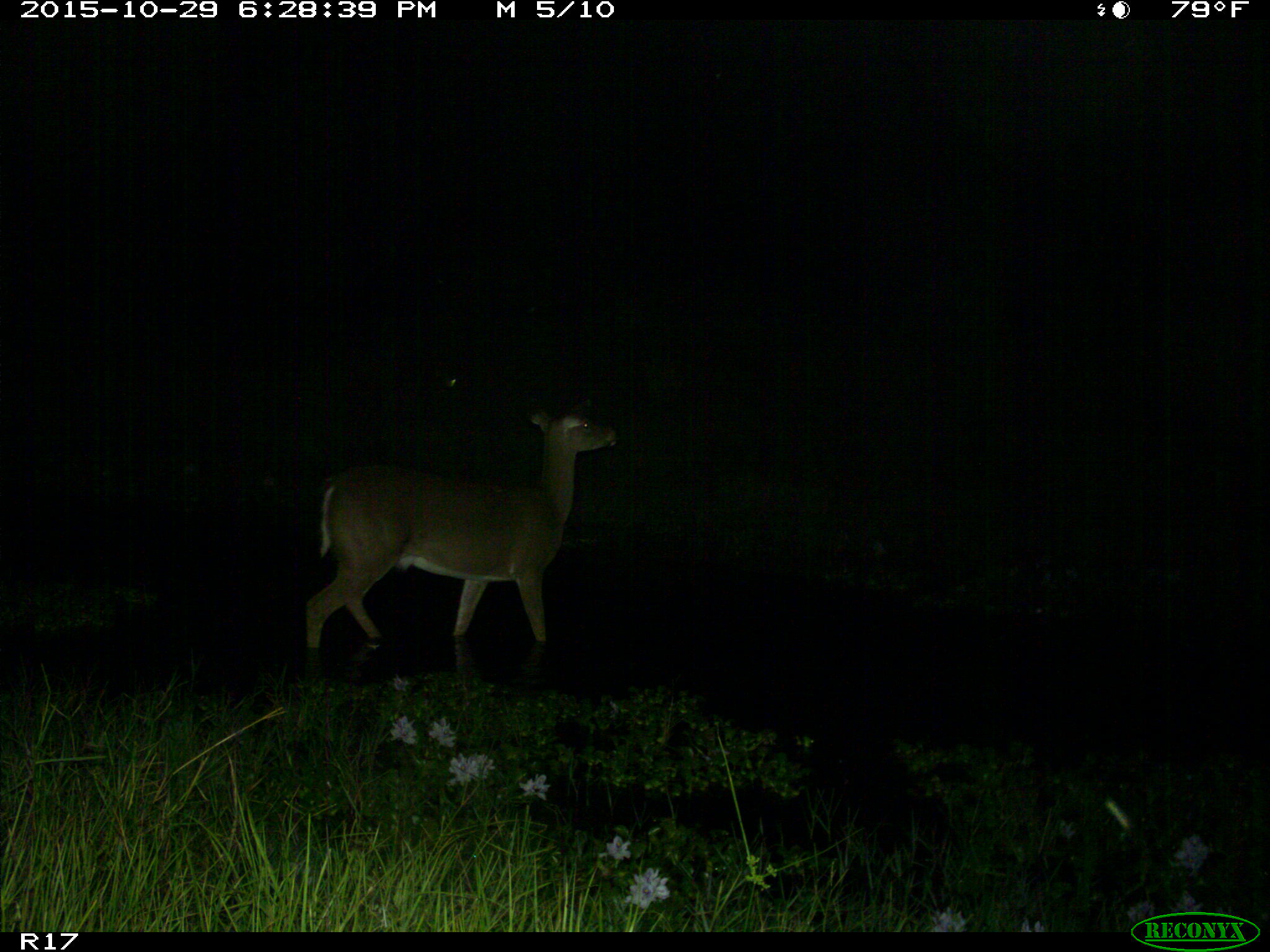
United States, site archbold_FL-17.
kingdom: Animalia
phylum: Chordata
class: Mammalia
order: Artiodactyla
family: Cervidae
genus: Odocoileus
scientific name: Odocoileus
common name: deer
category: unidentified deer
Unidentified deer (deer) (Odocoileus).